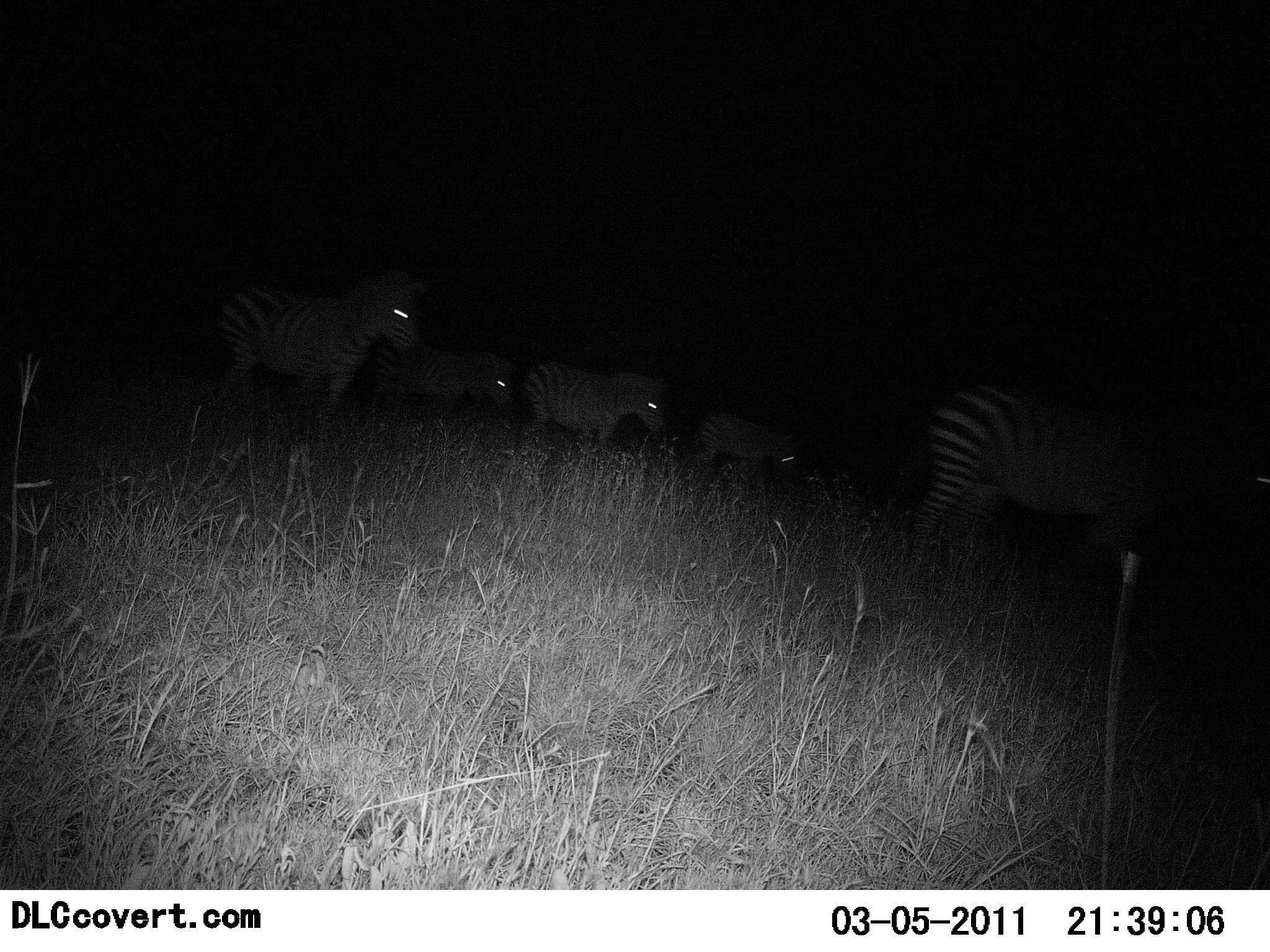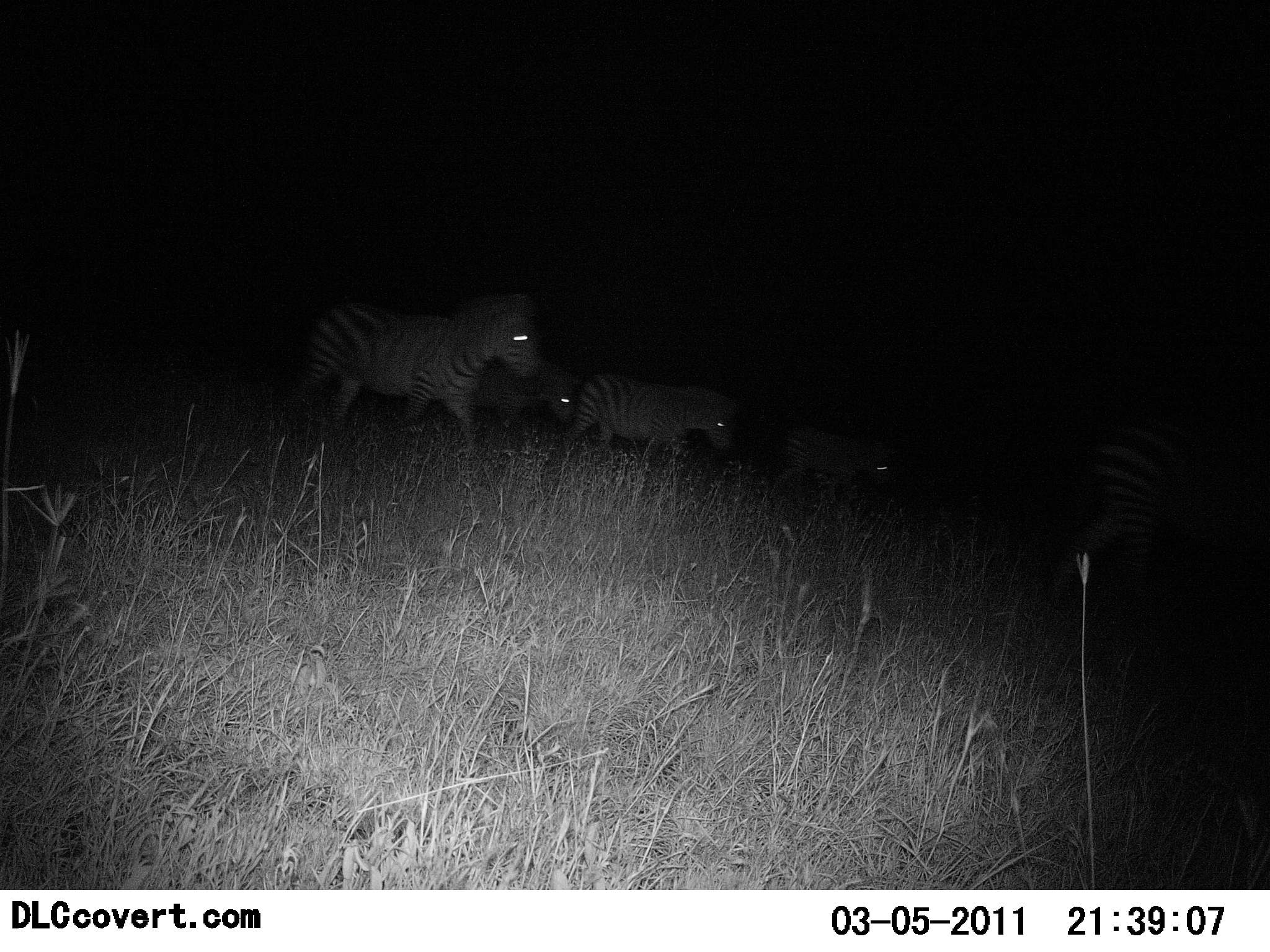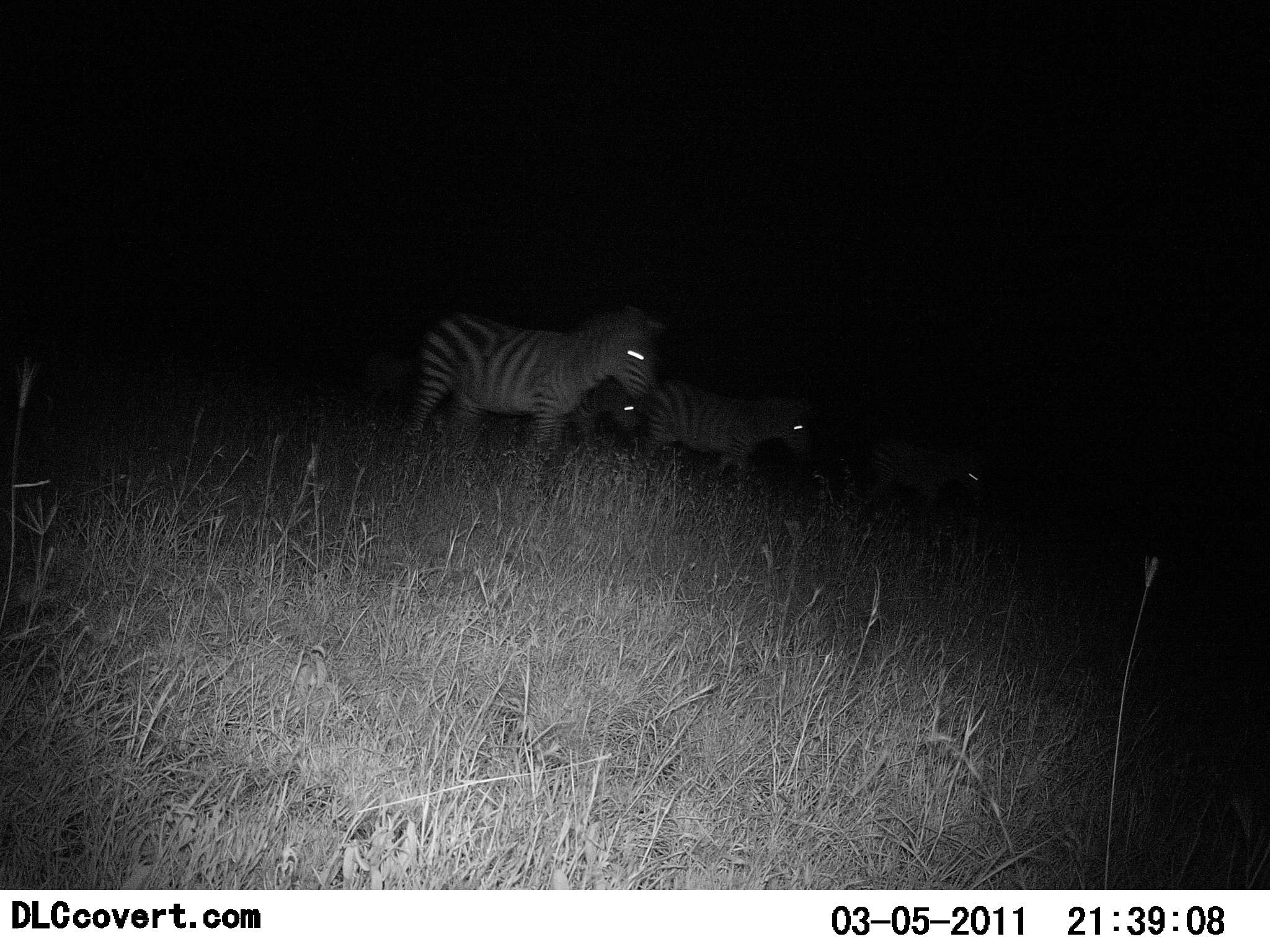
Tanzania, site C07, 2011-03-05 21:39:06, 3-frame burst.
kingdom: Animalia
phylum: Chordata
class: Mammalia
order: Perissodactyla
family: Equidae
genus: Equus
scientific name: Equus quagga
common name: plains zebra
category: zebra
Zebra (plains zebra) (Equus quagga), count 5. Behavior (volunteer vote fractions): standing 10%, resting 0%, moving 100%, interacting 0%. Young present (vote fraction): 10%. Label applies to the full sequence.